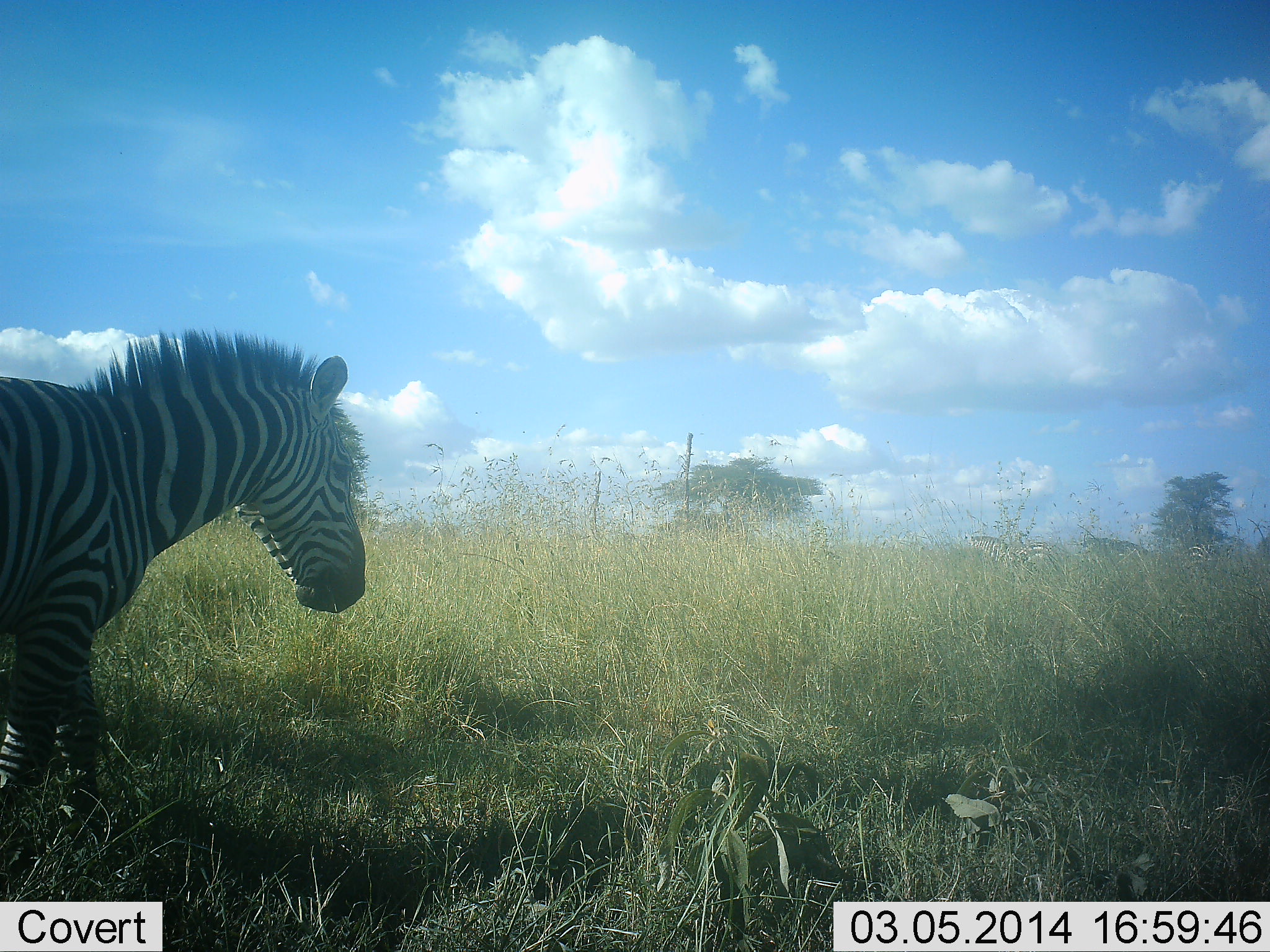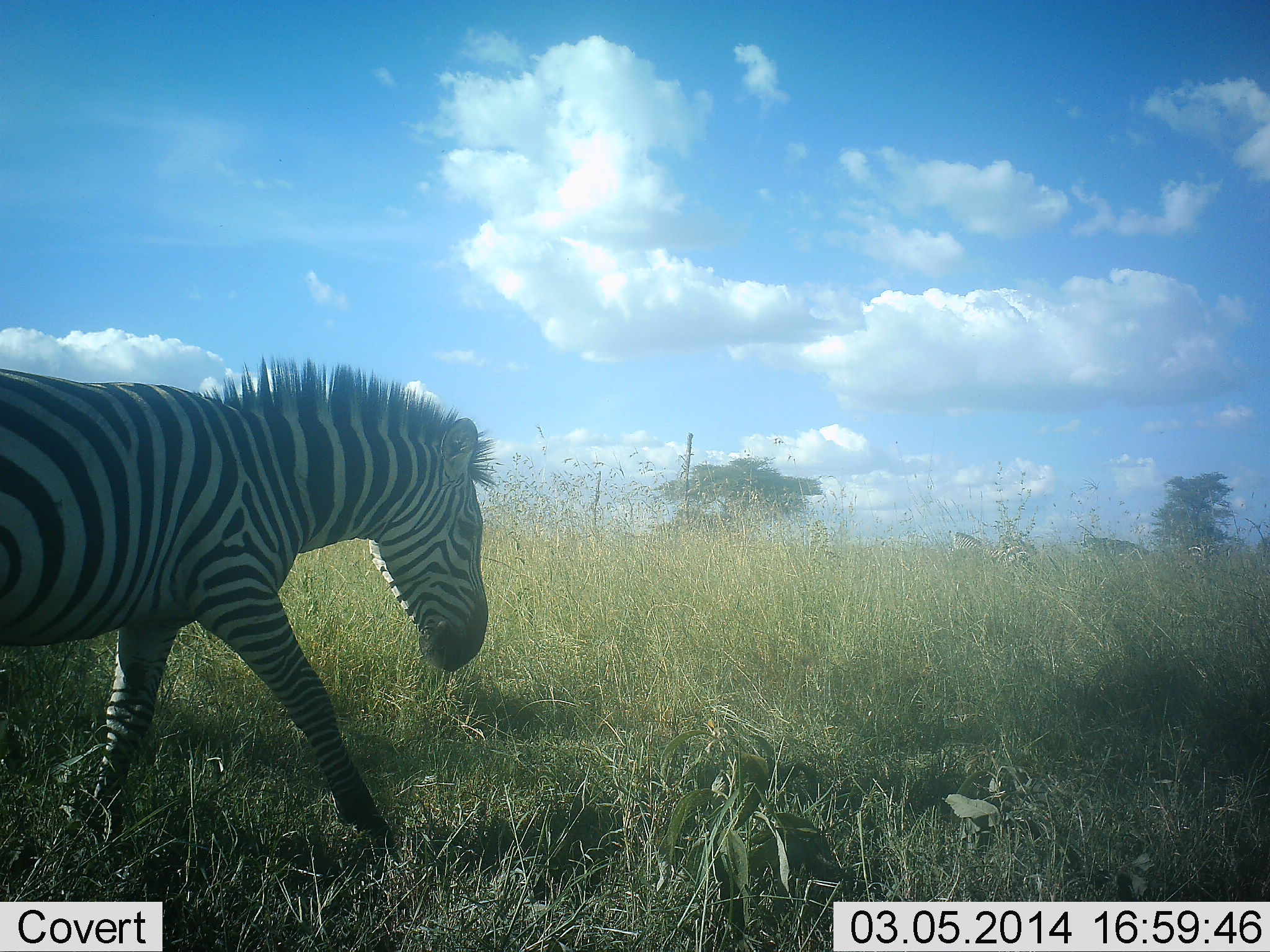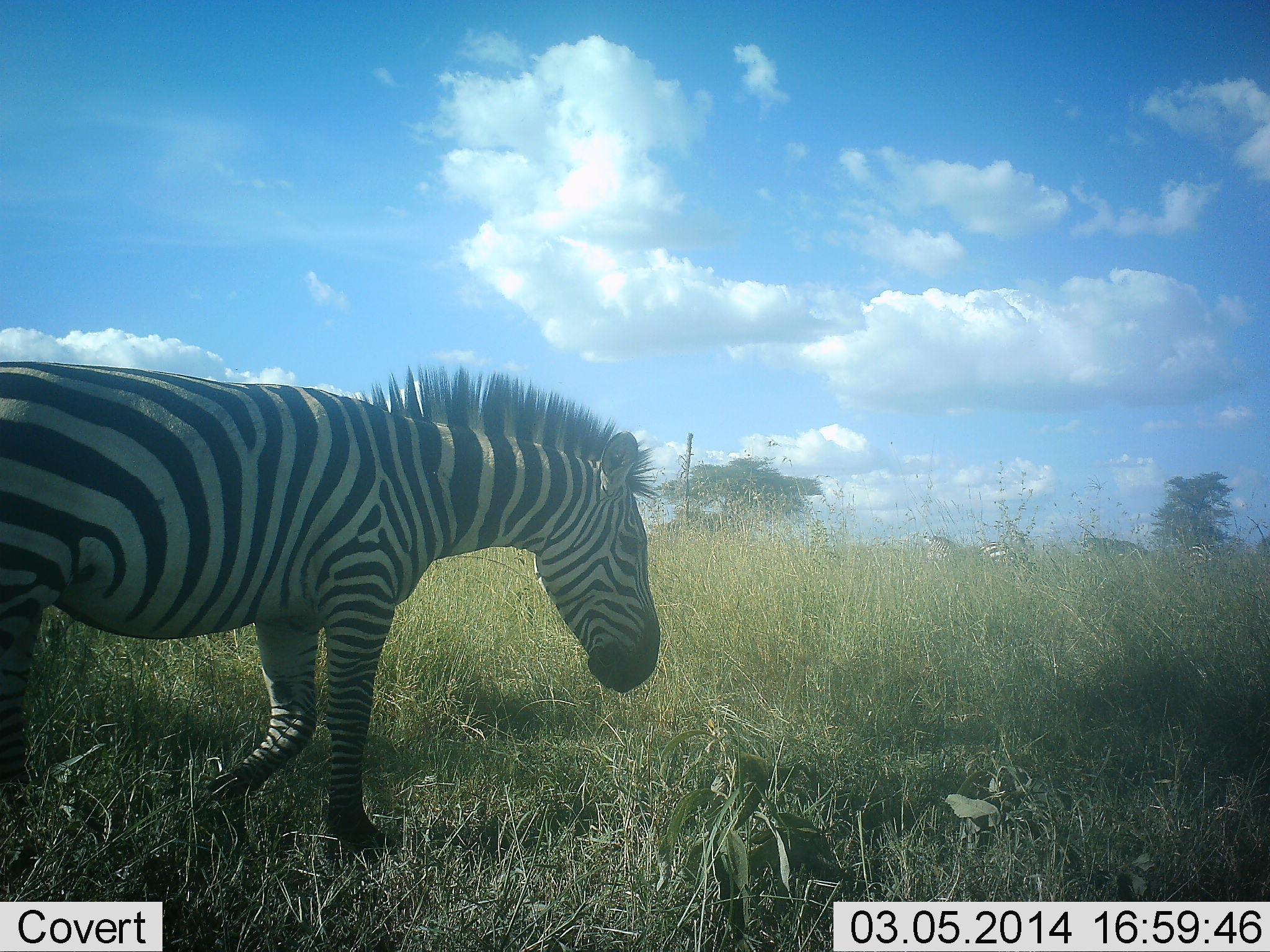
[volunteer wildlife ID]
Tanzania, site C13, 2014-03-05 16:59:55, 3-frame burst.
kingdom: Animalia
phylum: Chordata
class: Mammalia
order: Perissodactyla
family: Equidae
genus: Equus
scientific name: Equus quagga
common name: plains zebra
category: zebra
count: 3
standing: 9%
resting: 0%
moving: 100%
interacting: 0%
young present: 0%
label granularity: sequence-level